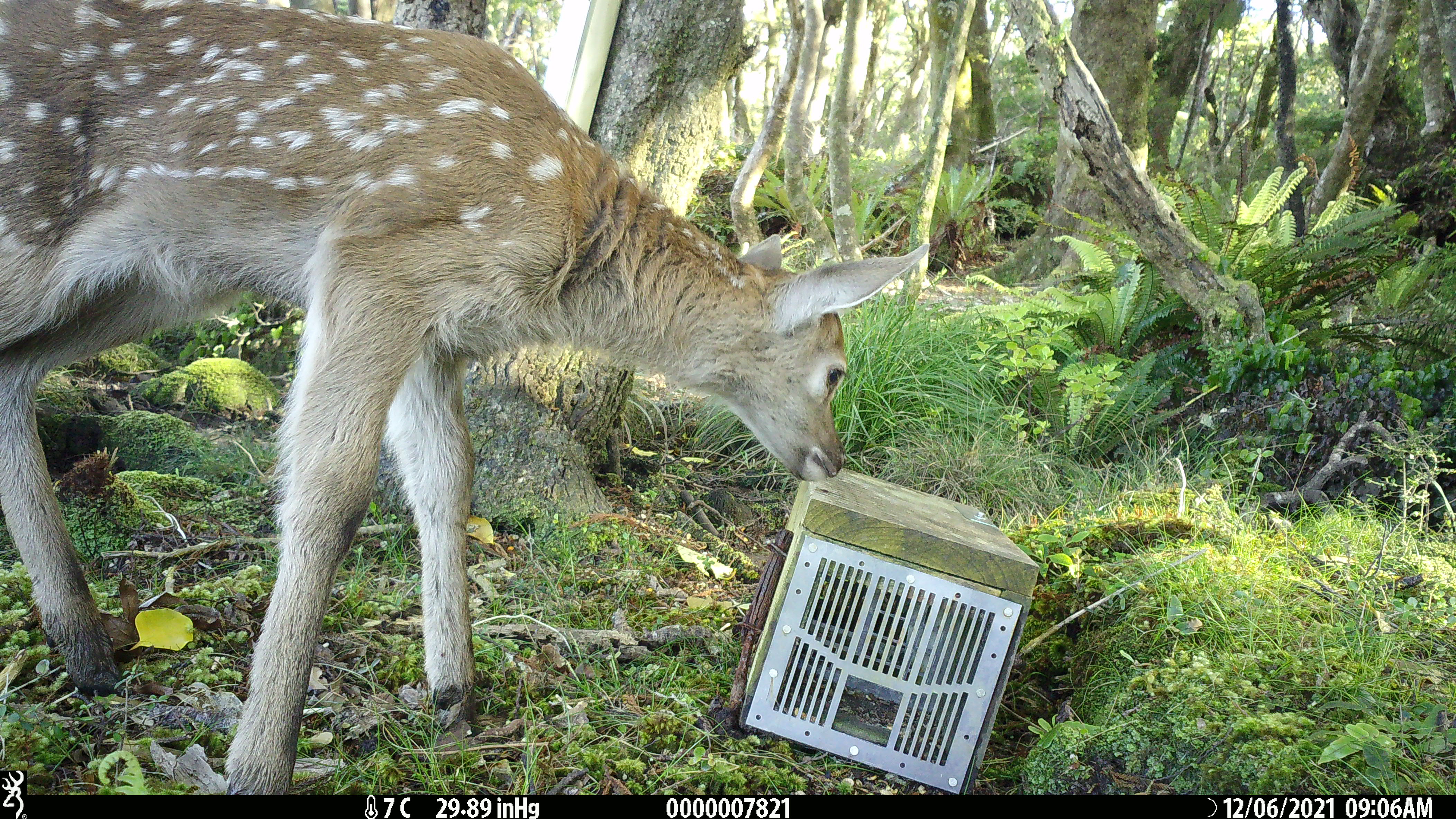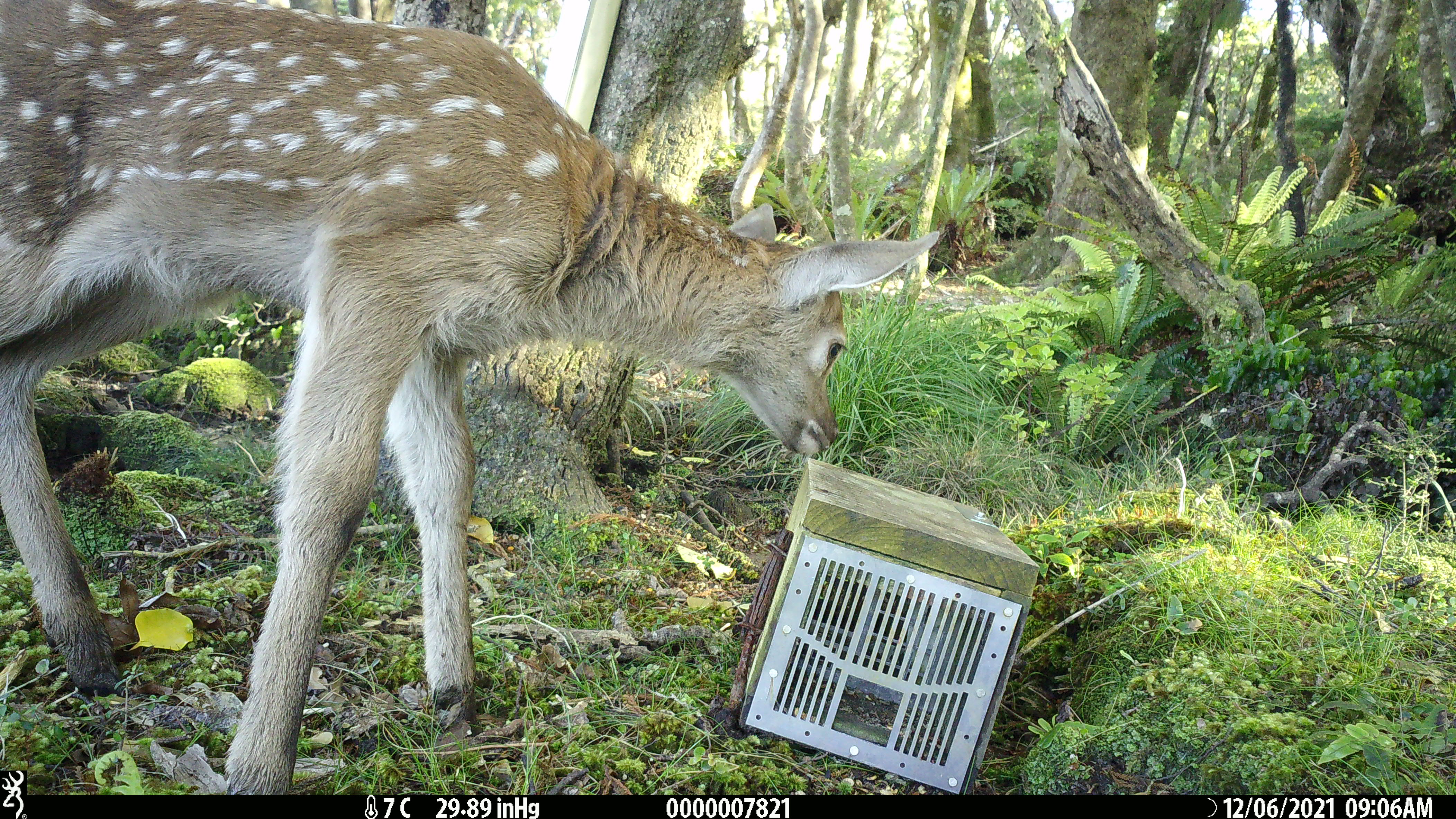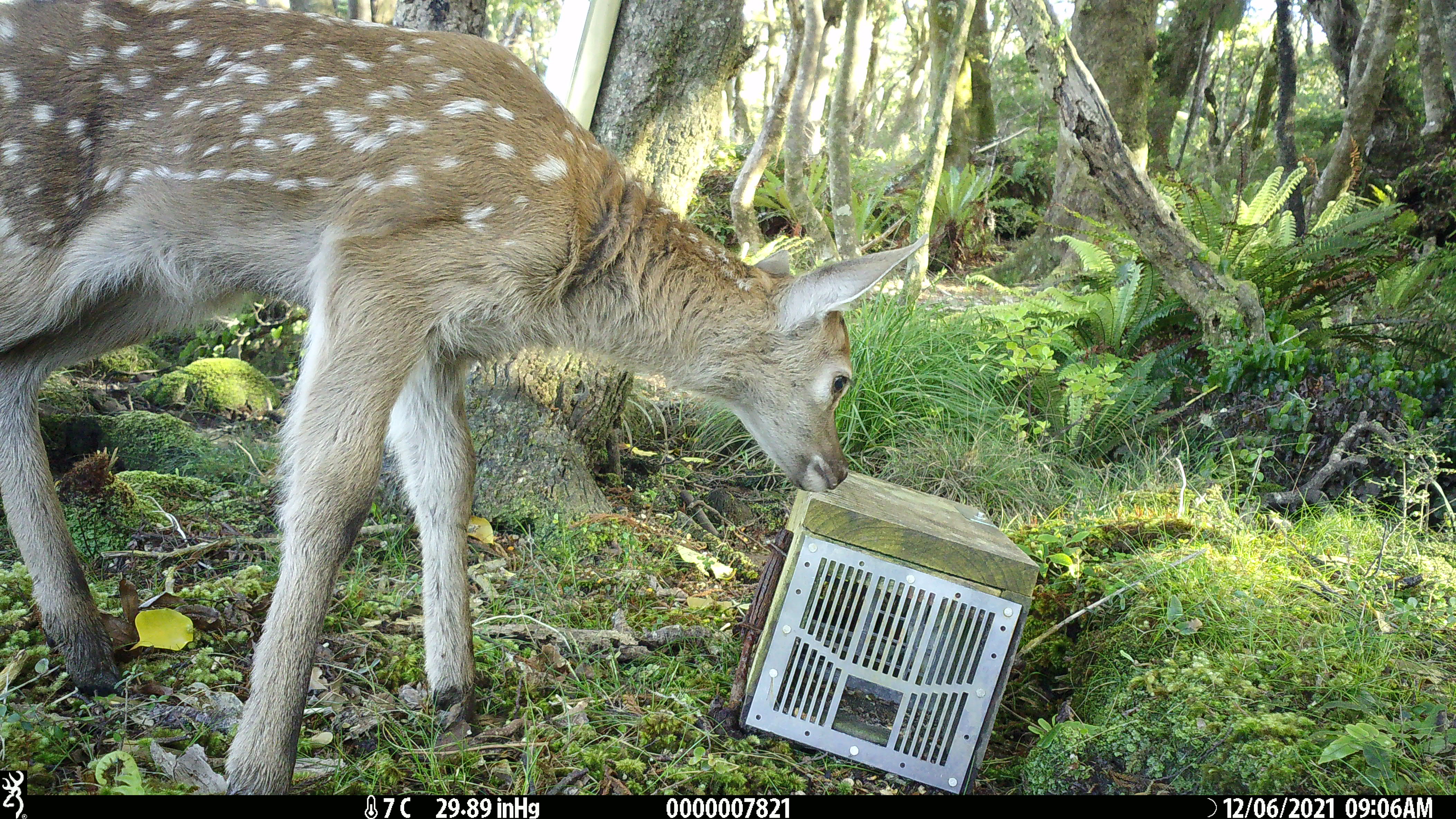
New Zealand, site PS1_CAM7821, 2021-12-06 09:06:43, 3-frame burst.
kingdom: Animalia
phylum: Chordata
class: Mammalia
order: Artiodactyla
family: Cervidae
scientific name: Cervidae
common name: deer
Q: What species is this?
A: Deer (Cervidae).